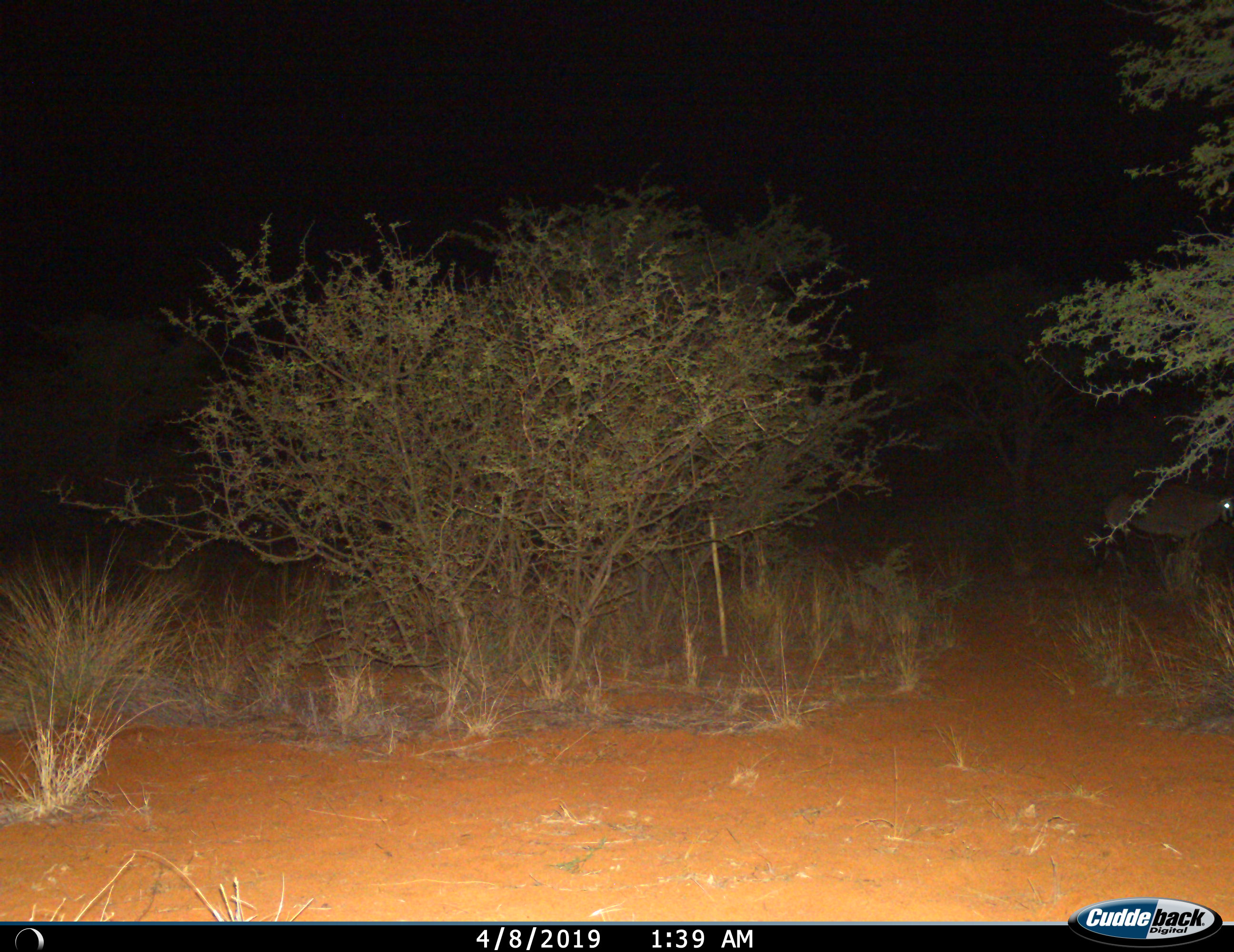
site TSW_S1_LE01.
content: unidentified animal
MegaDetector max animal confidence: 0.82